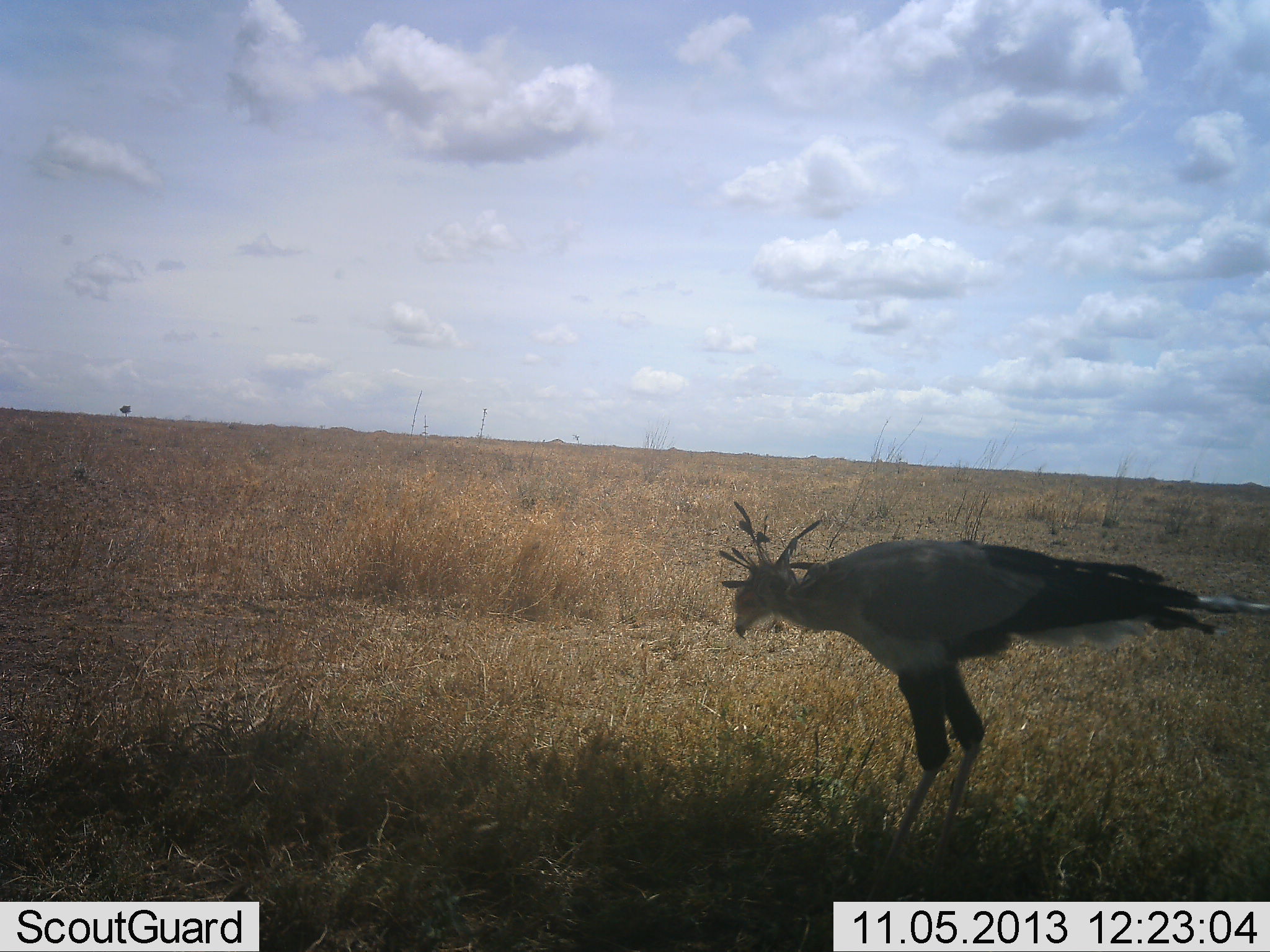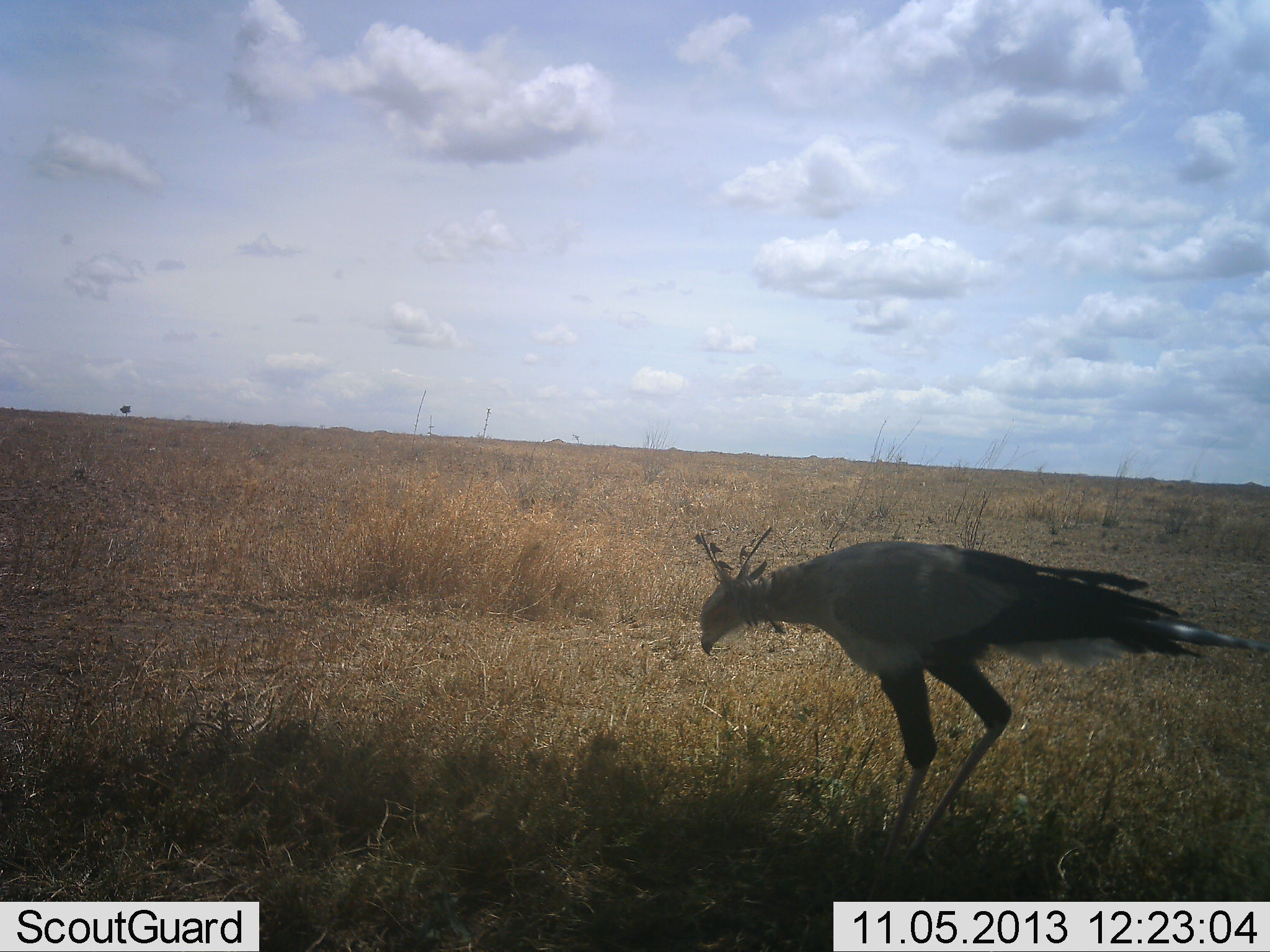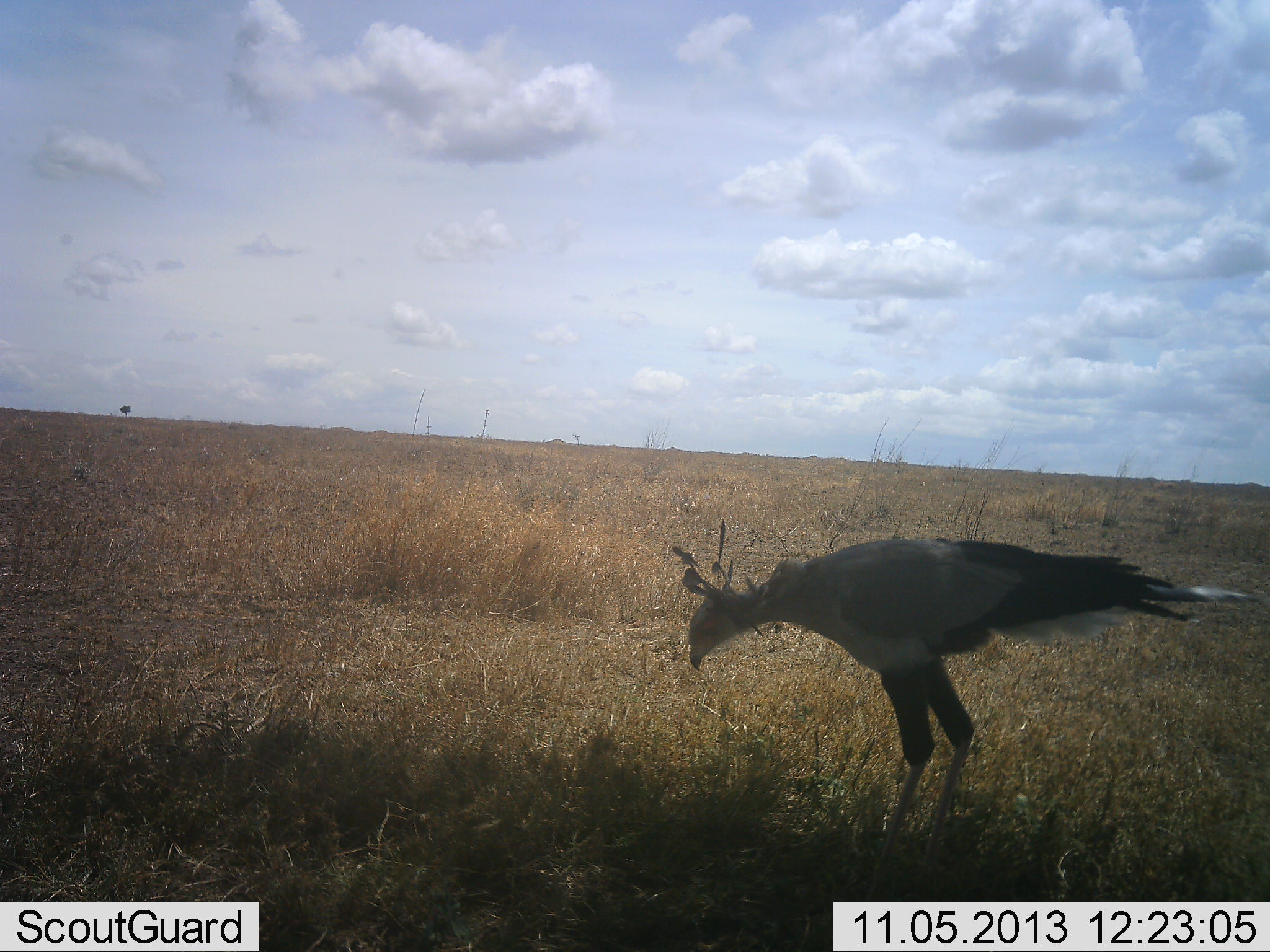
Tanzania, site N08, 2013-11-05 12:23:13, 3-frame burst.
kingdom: Animalia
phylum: Chordata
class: Aves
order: Accipitriformes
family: Sagittariidae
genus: Sagittarius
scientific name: Sagittarius serpentarius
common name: secretary bird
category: secretarybird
Secretarybird (secretary bird) (Sagittarius serpentarius), count 1. Behavior (volunteer vote fractions): standing 90%, resting 0%, moving 30%, interacting 10%. Young present (vote fraction): 0%. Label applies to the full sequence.